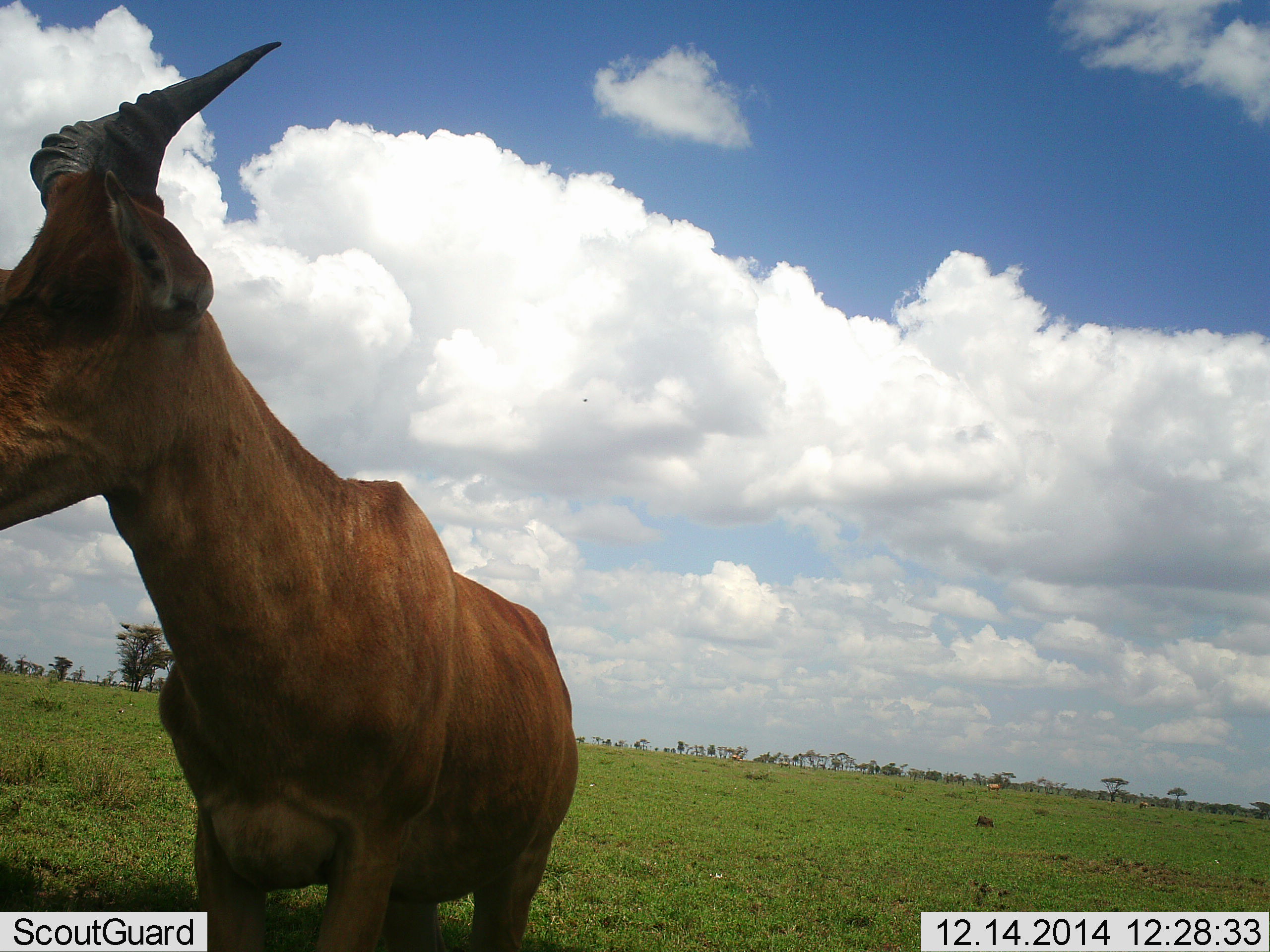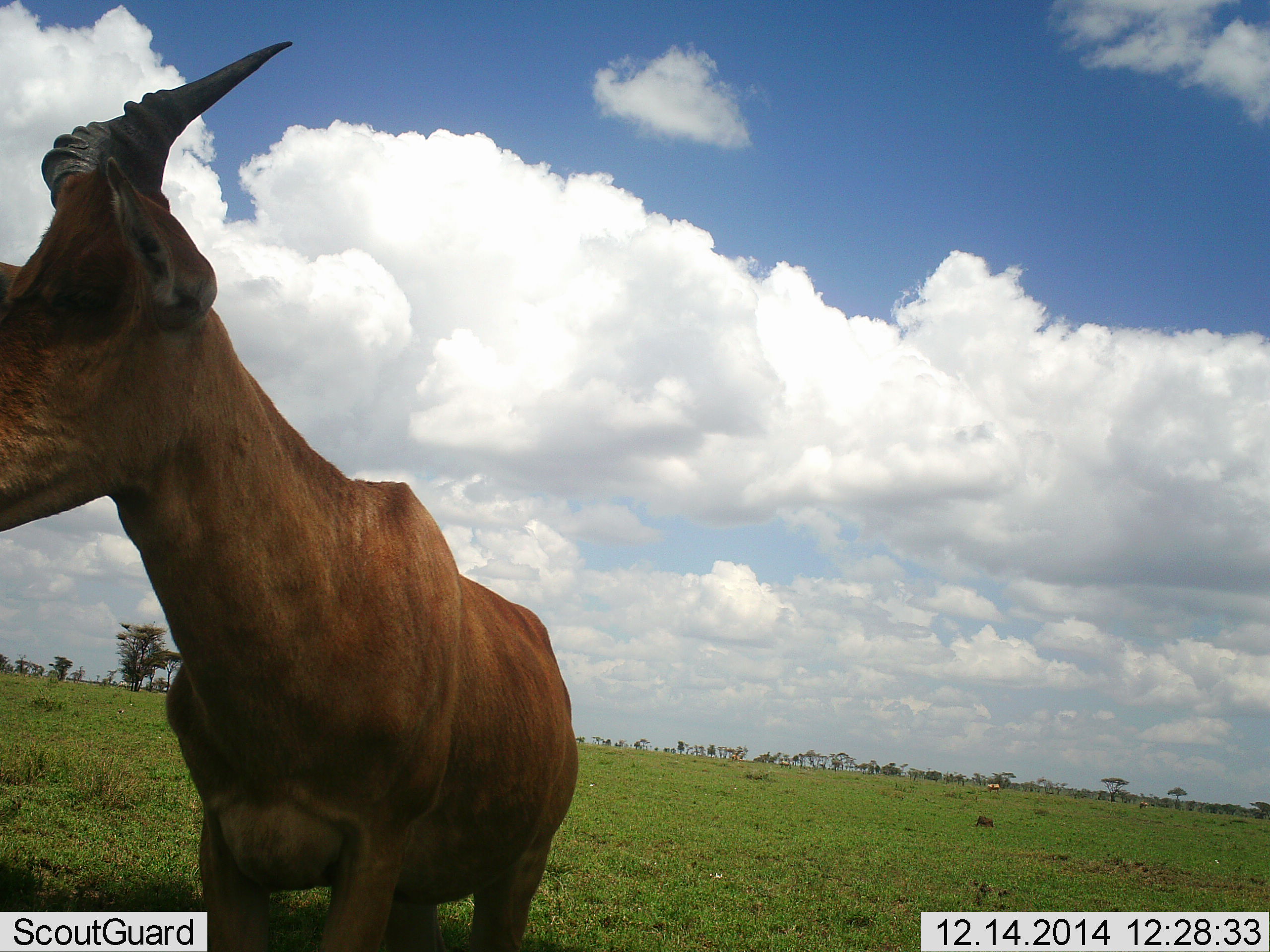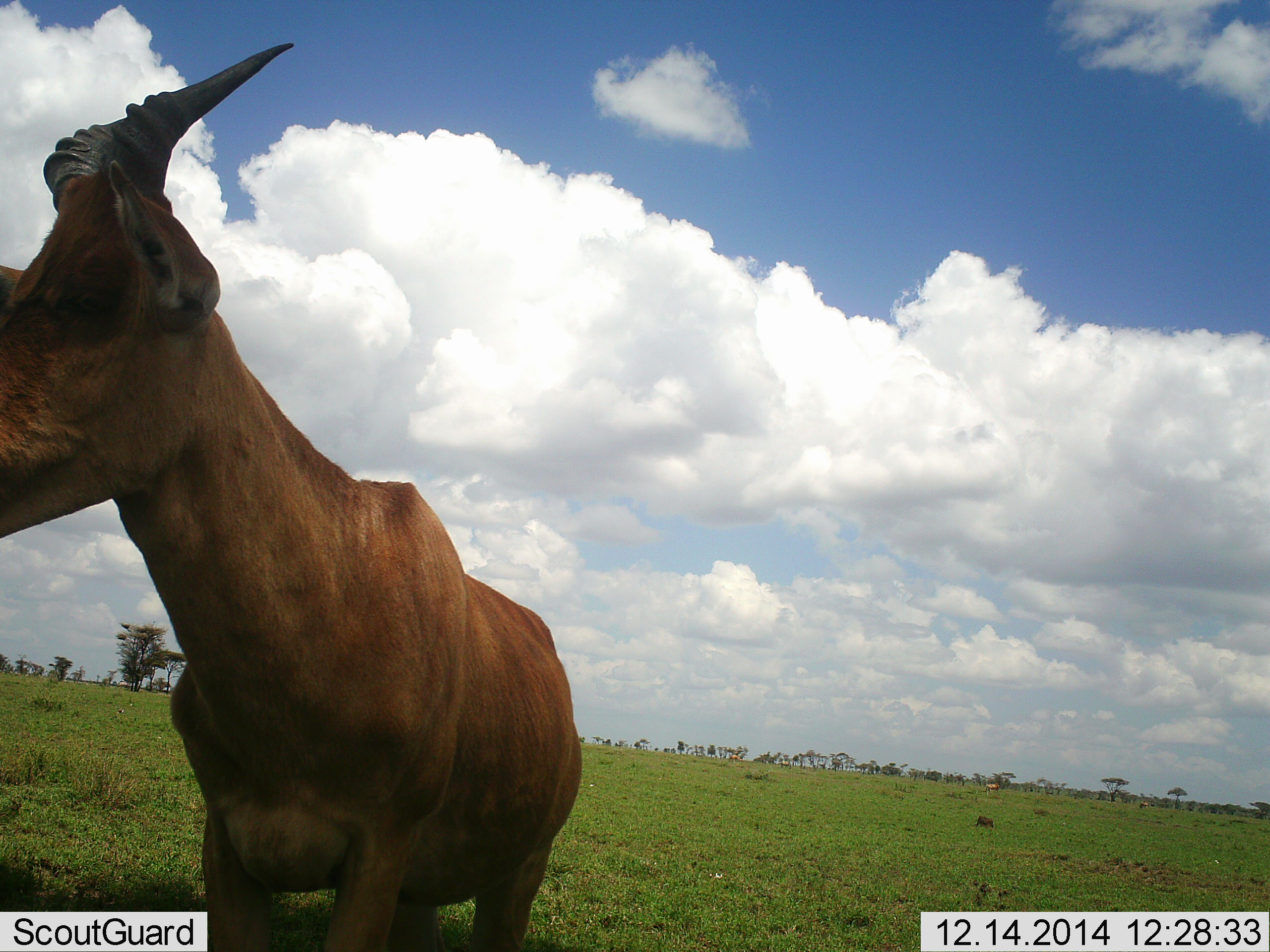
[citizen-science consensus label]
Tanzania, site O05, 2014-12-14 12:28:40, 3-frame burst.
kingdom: Animalia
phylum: Chordata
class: Mammalia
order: Artiodactyla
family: Bovidae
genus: Alcelaphus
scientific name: Alcelaphus buselaphus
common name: hartebeest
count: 1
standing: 100%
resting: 0%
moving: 9%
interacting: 0%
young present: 0%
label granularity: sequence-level